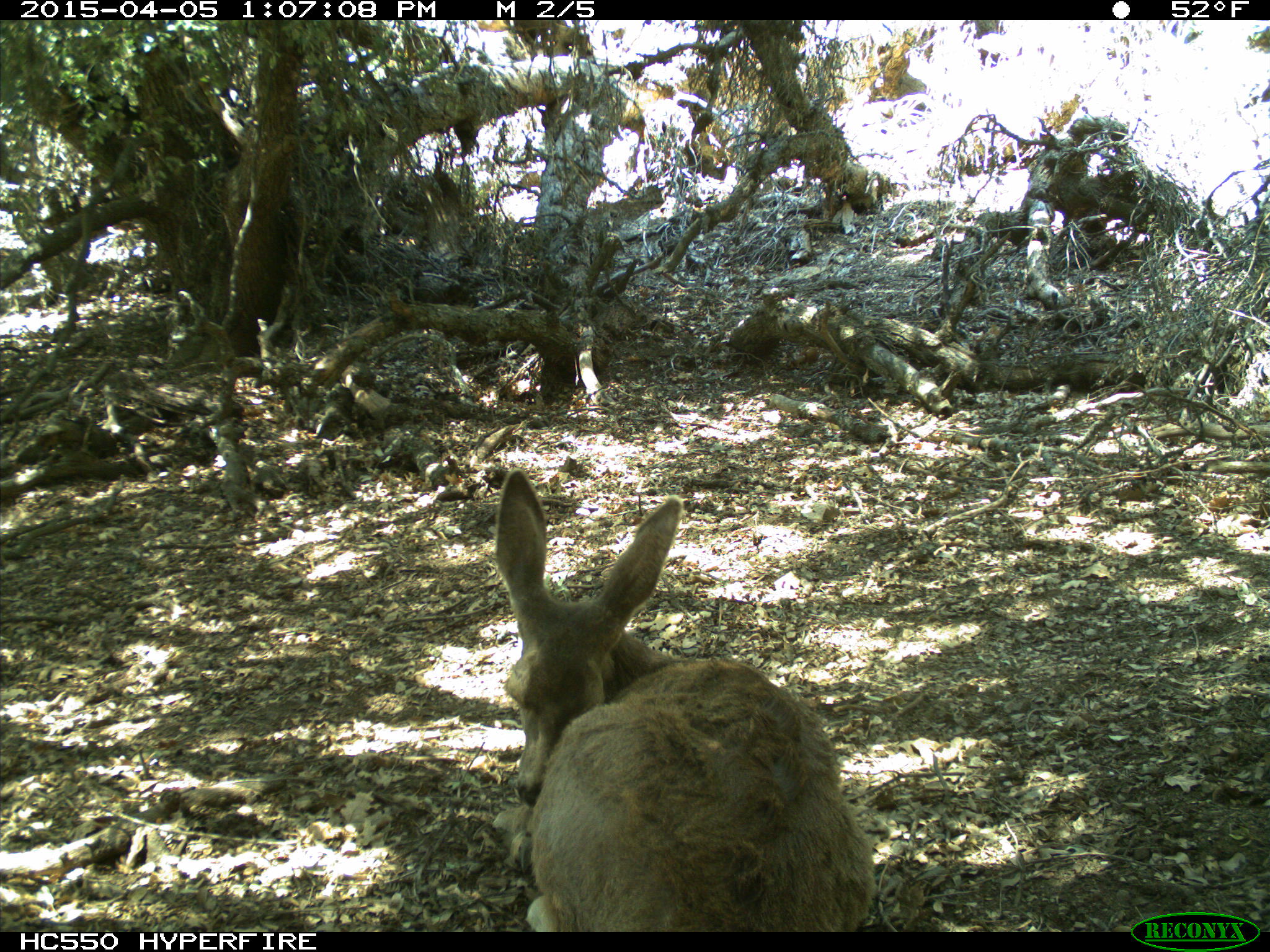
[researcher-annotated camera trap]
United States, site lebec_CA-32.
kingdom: Animalia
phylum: Chordata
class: Mammalia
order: Artiodactyla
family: Cervidae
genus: Odocoileus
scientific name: Odocoileus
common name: deer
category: unidentified deer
Unidentified deer (deer) (Odocoileus).